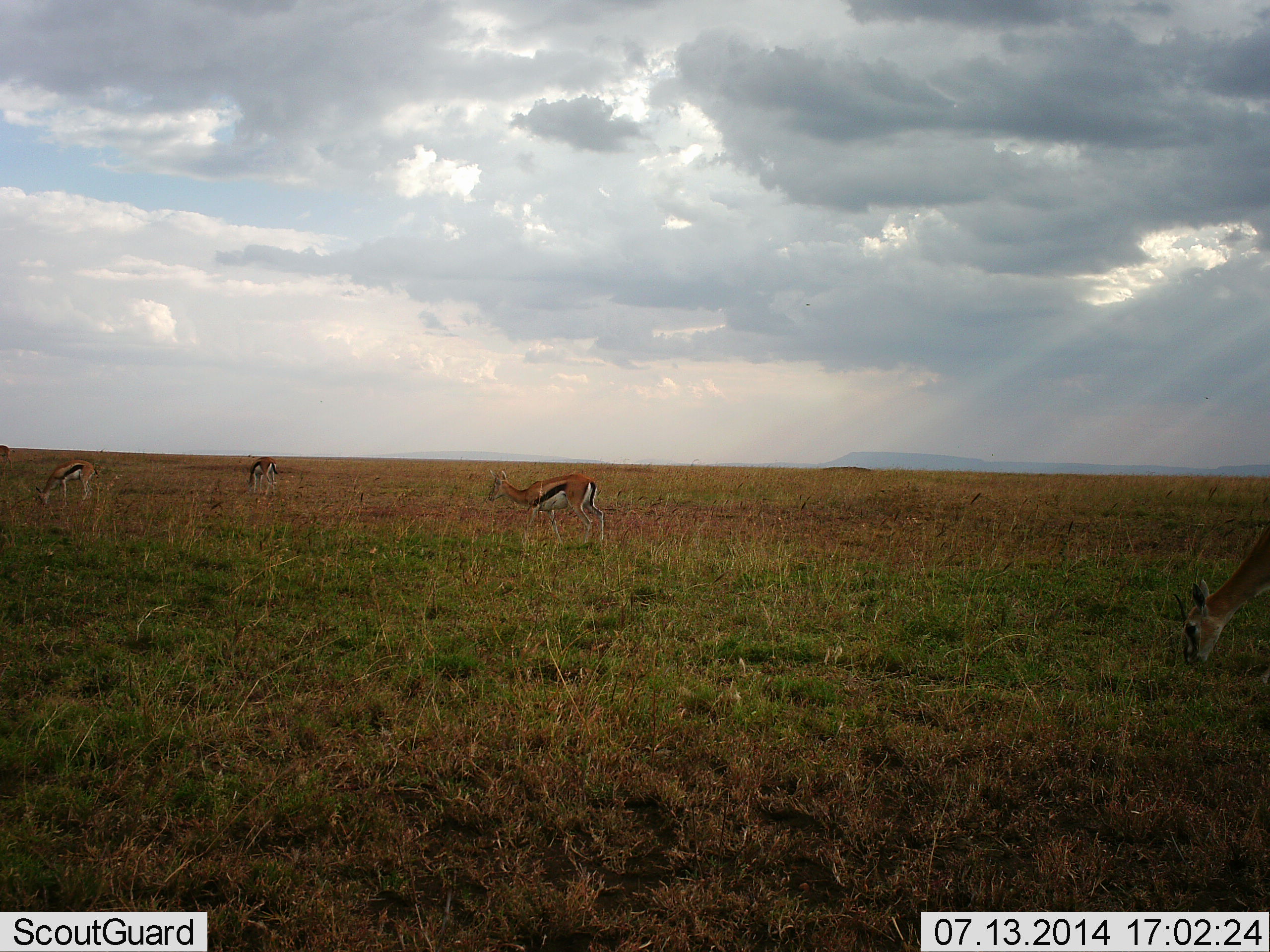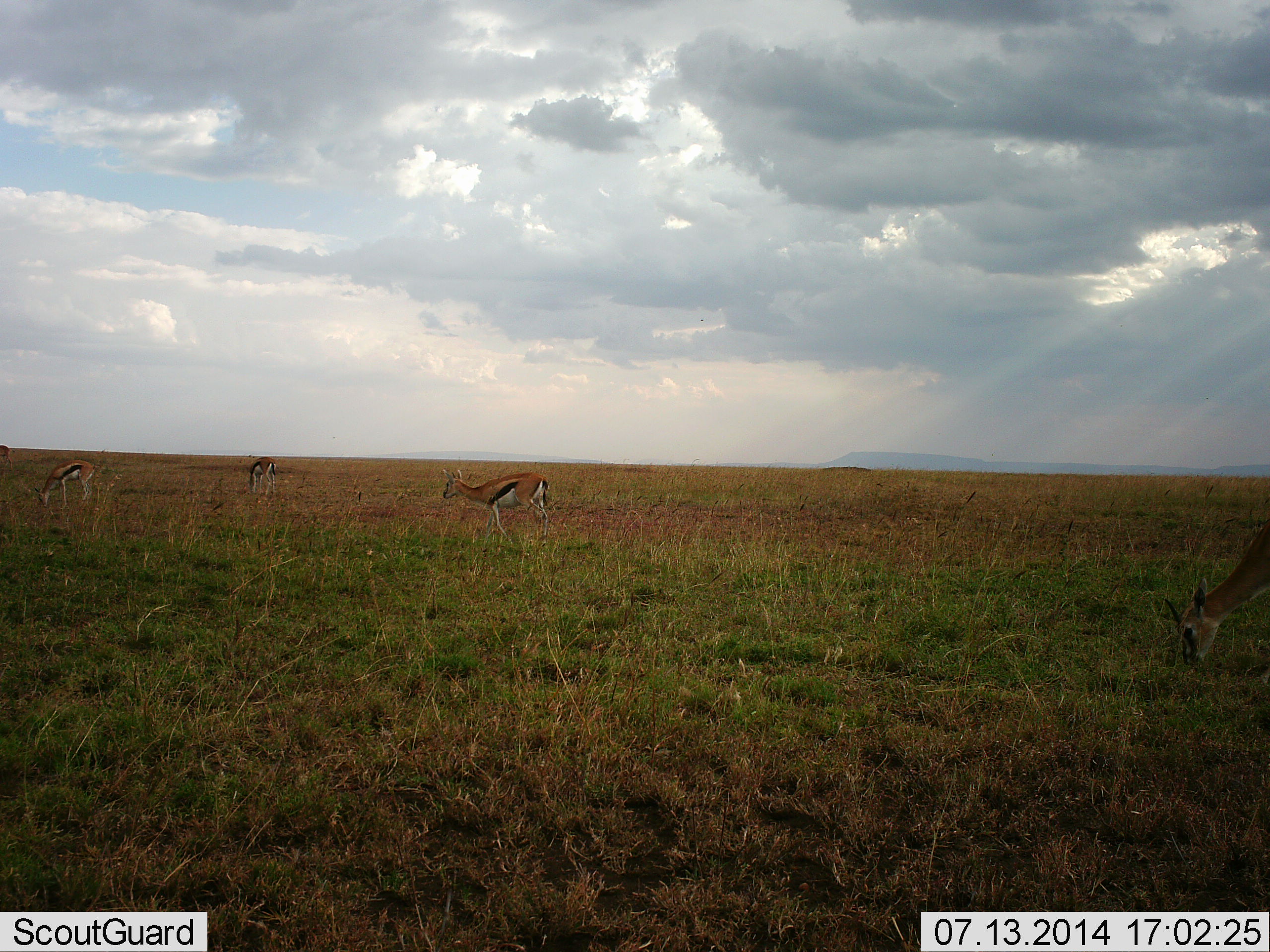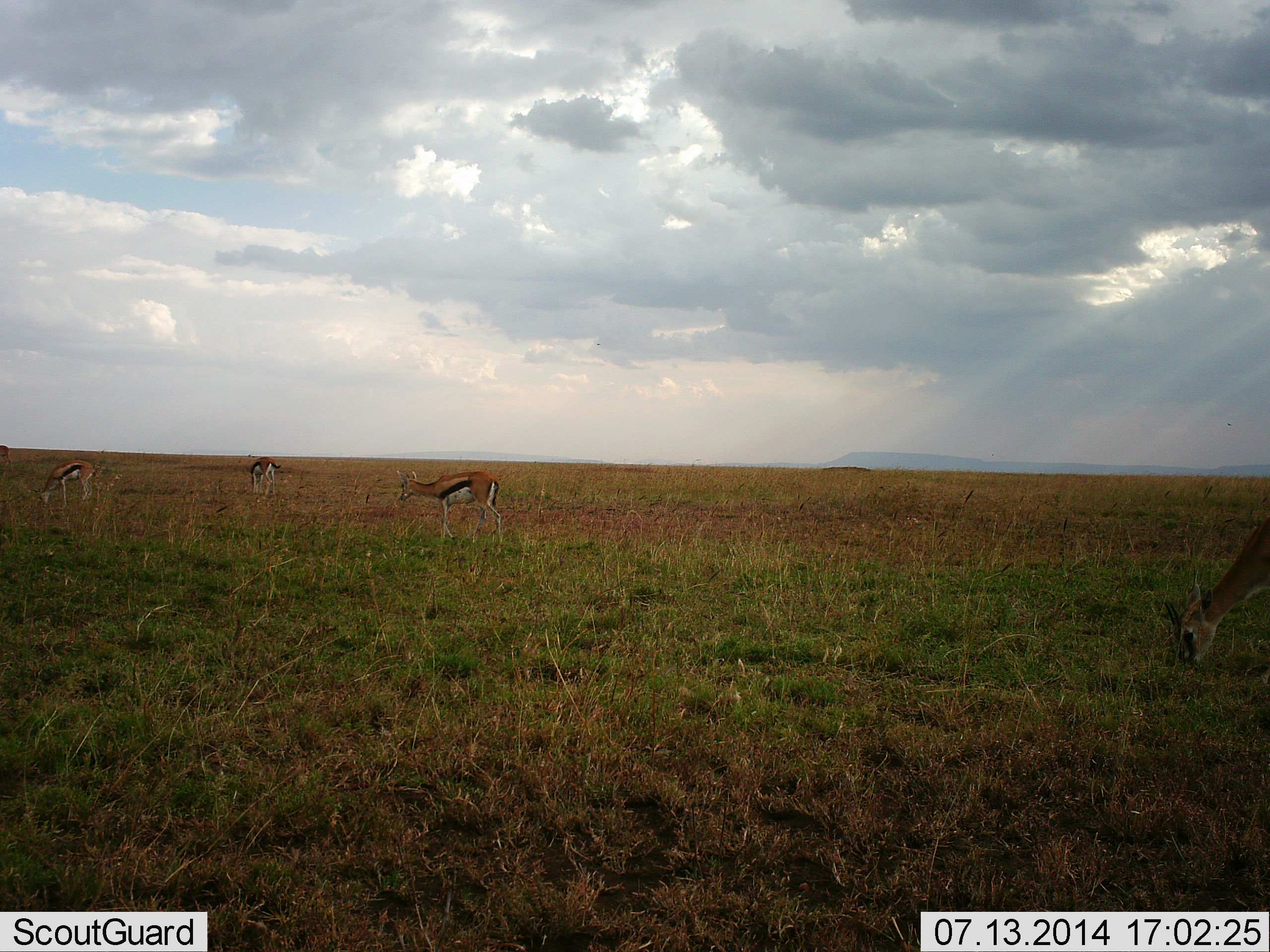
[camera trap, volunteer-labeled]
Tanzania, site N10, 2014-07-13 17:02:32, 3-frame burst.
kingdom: Animalia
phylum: Chordata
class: Mammalia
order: Artiodactyla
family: Bovidae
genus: Eudorcas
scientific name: Eudorcas thomsonii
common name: thomson's gazelle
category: gazellethomsons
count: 4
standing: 50%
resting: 0%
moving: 50%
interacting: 0%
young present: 0%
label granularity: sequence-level